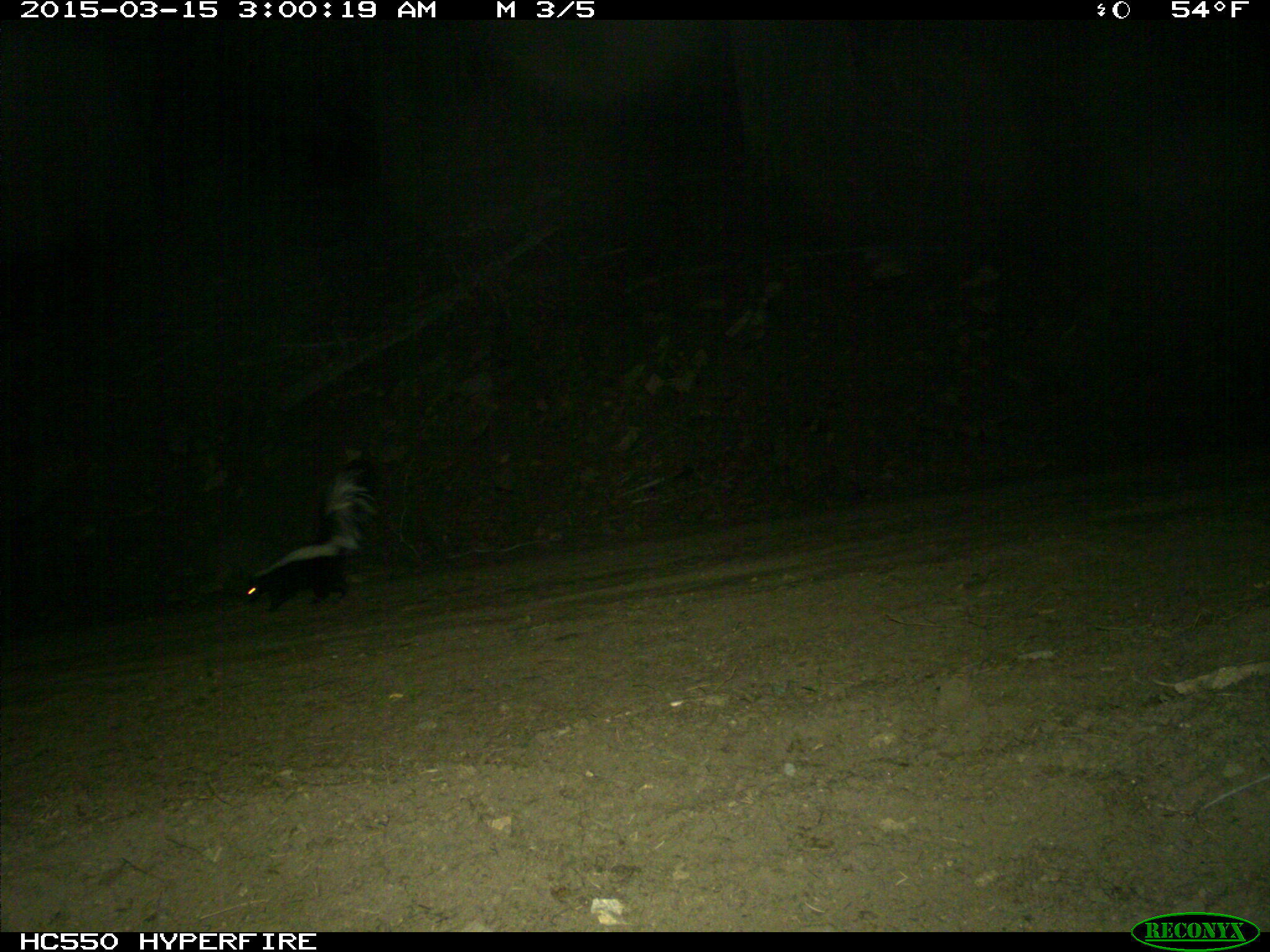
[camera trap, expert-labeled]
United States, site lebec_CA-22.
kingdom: Animalia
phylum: Chordata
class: Mammalia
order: Carnivora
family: Mephitidae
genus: Mephitis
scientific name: Mephitis mephitis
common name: striped skunk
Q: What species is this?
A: Mephitis mephitis (striped skunk).